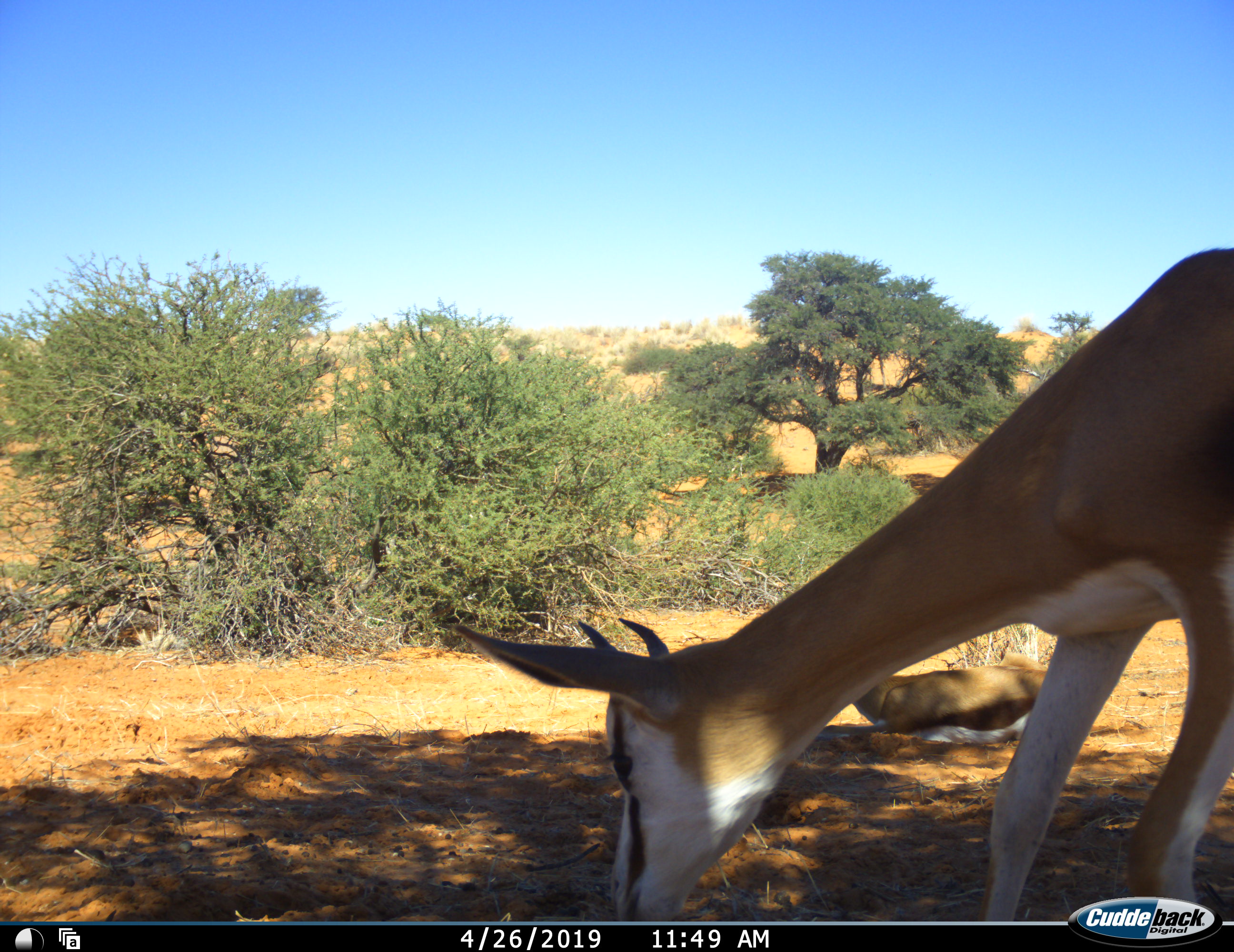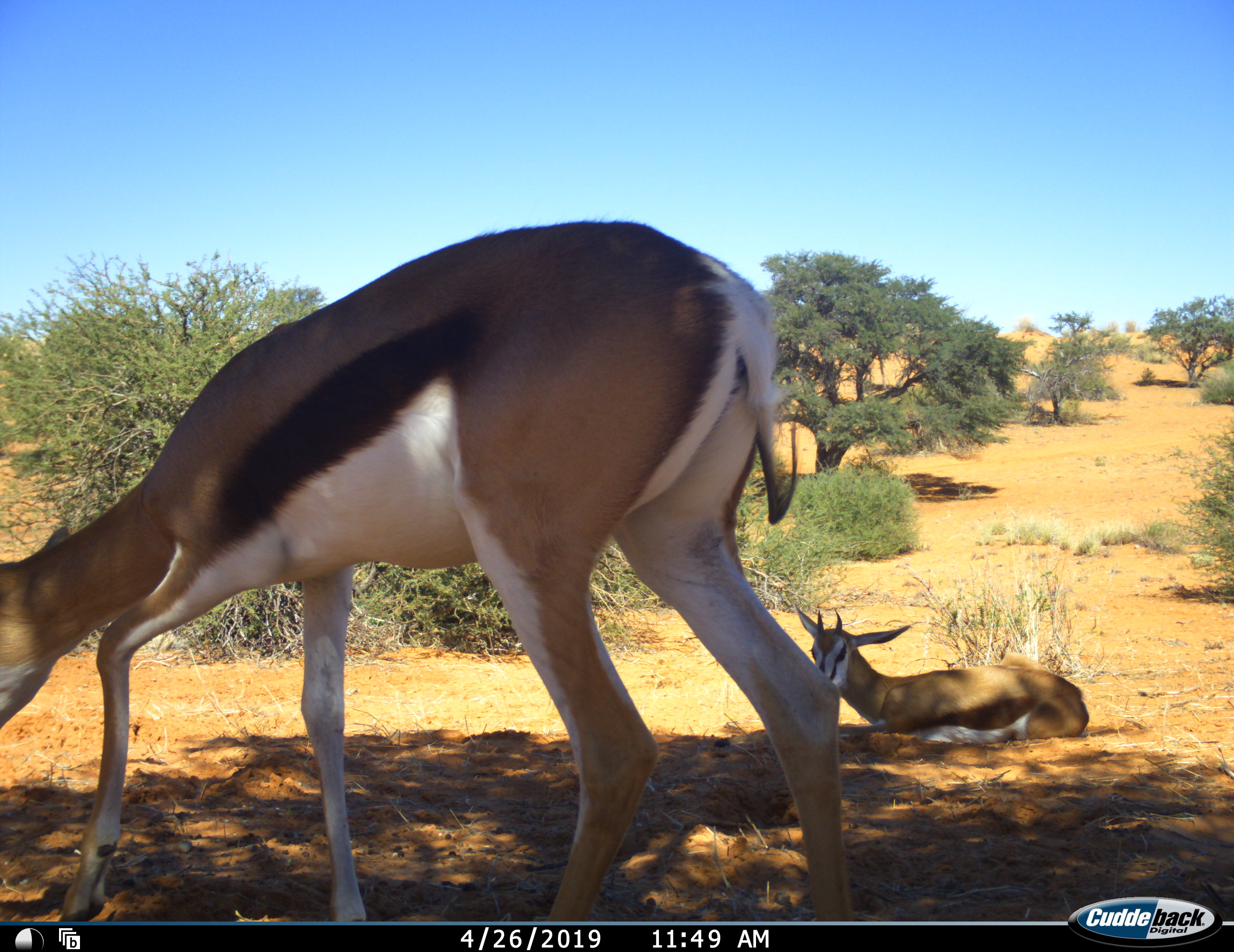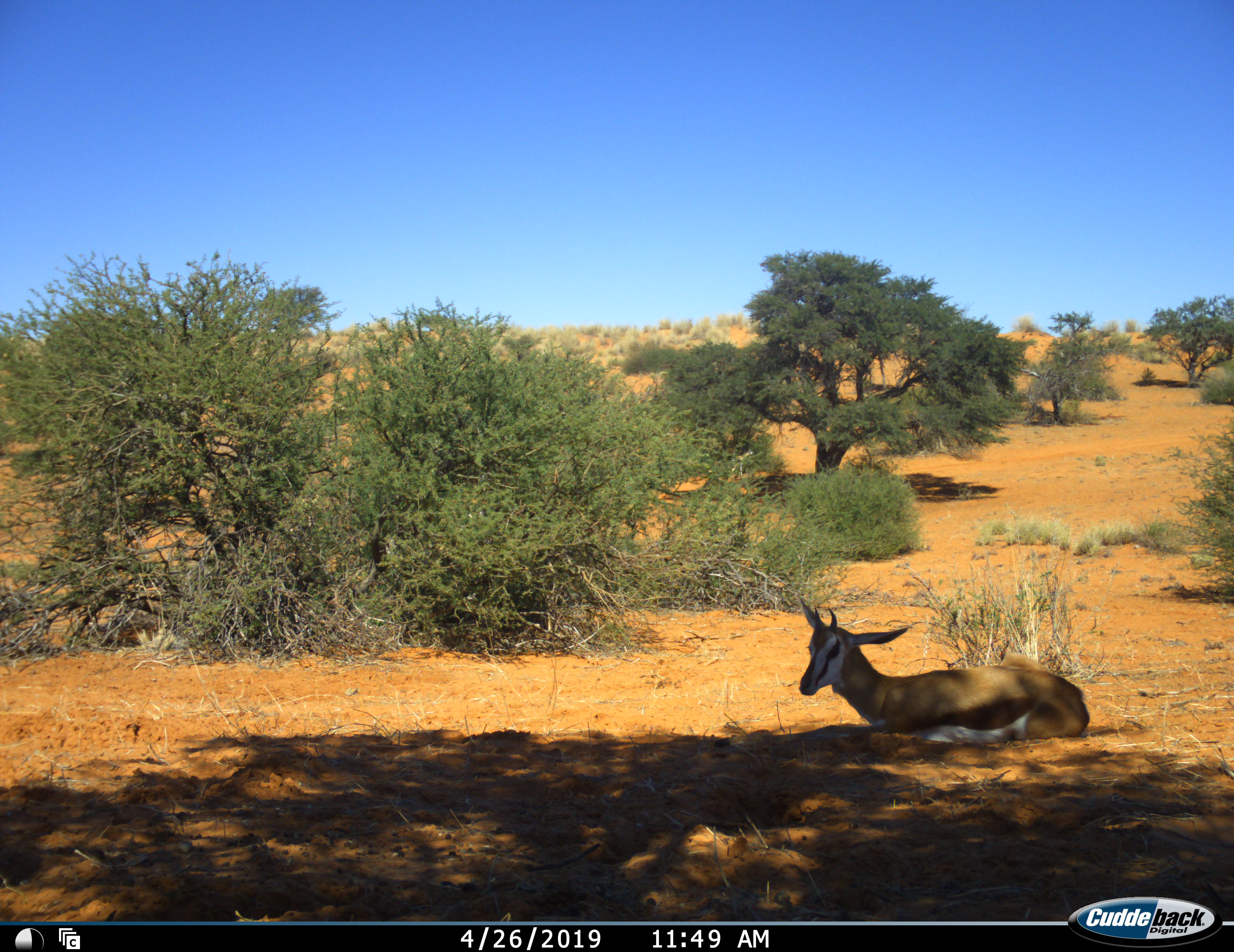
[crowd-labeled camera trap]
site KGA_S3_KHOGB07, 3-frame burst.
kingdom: Animalia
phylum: Chordata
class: Mammalia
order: Artiodactyla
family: Bovidae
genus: Antidorcas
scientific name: Antidorcas marsupialis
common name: springbok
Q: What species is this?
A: Springbok (Antidorcas marsupialis).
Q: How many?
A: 2.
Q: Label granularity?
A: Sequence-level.